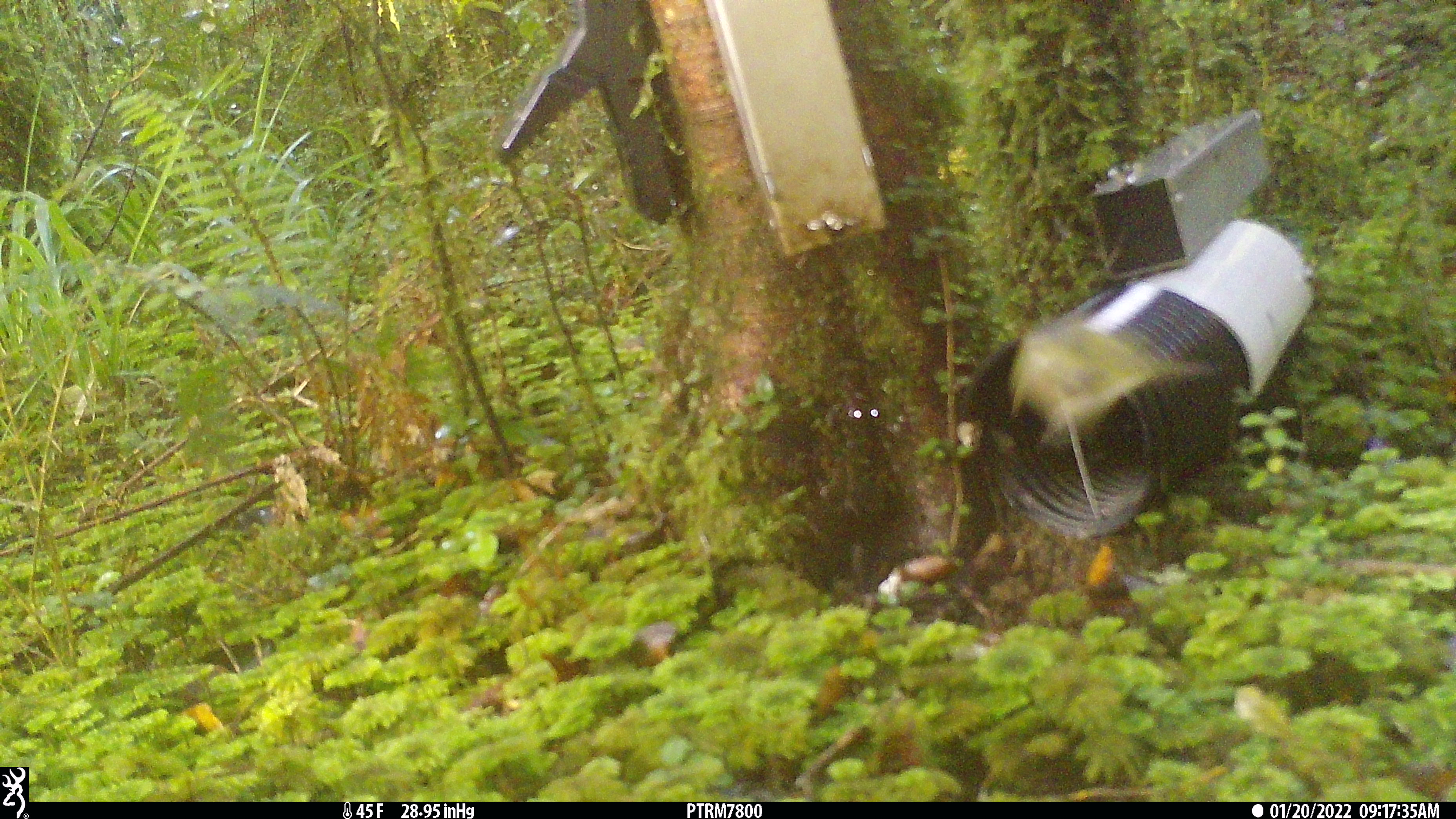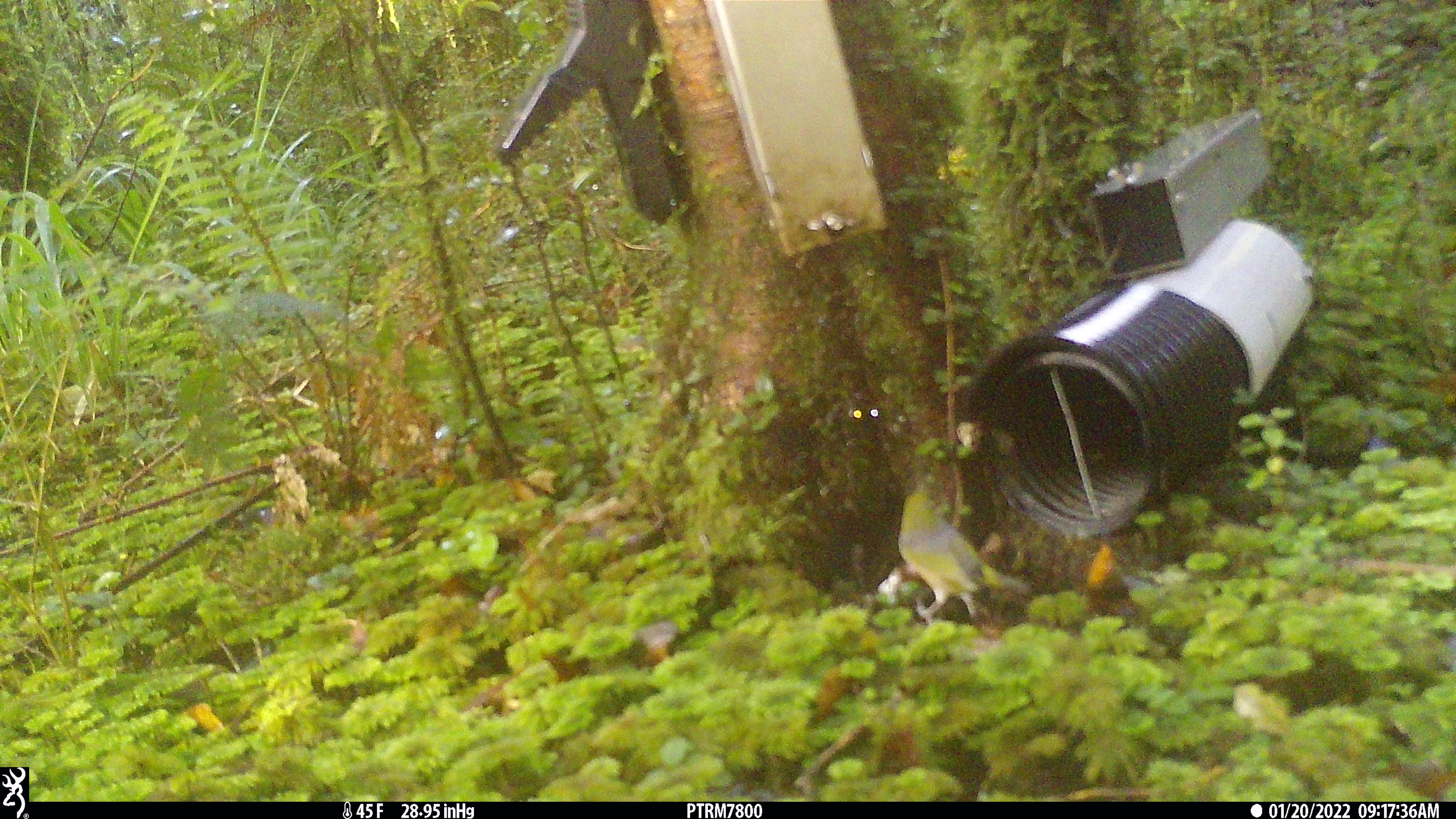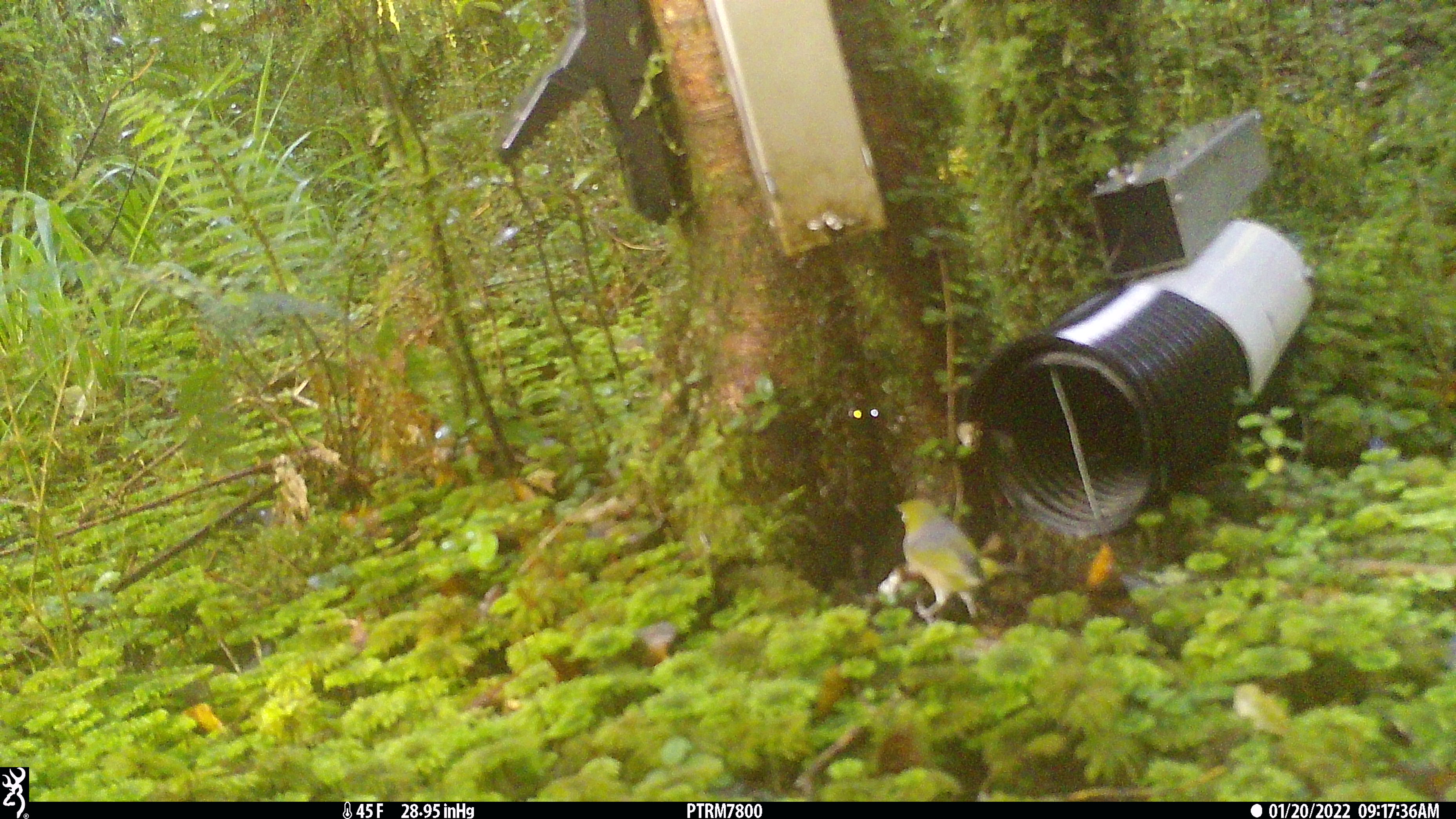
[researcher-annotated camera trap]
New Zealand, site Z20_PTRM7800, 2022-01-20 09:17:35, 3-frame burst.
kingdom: Animalia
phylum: Chordata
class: Aves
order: Passeriformes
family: Zosteropidae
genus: Zosterops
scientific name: Zosterops lateralis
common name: silvereye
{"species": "silvereye (Zosterops lateralis)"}